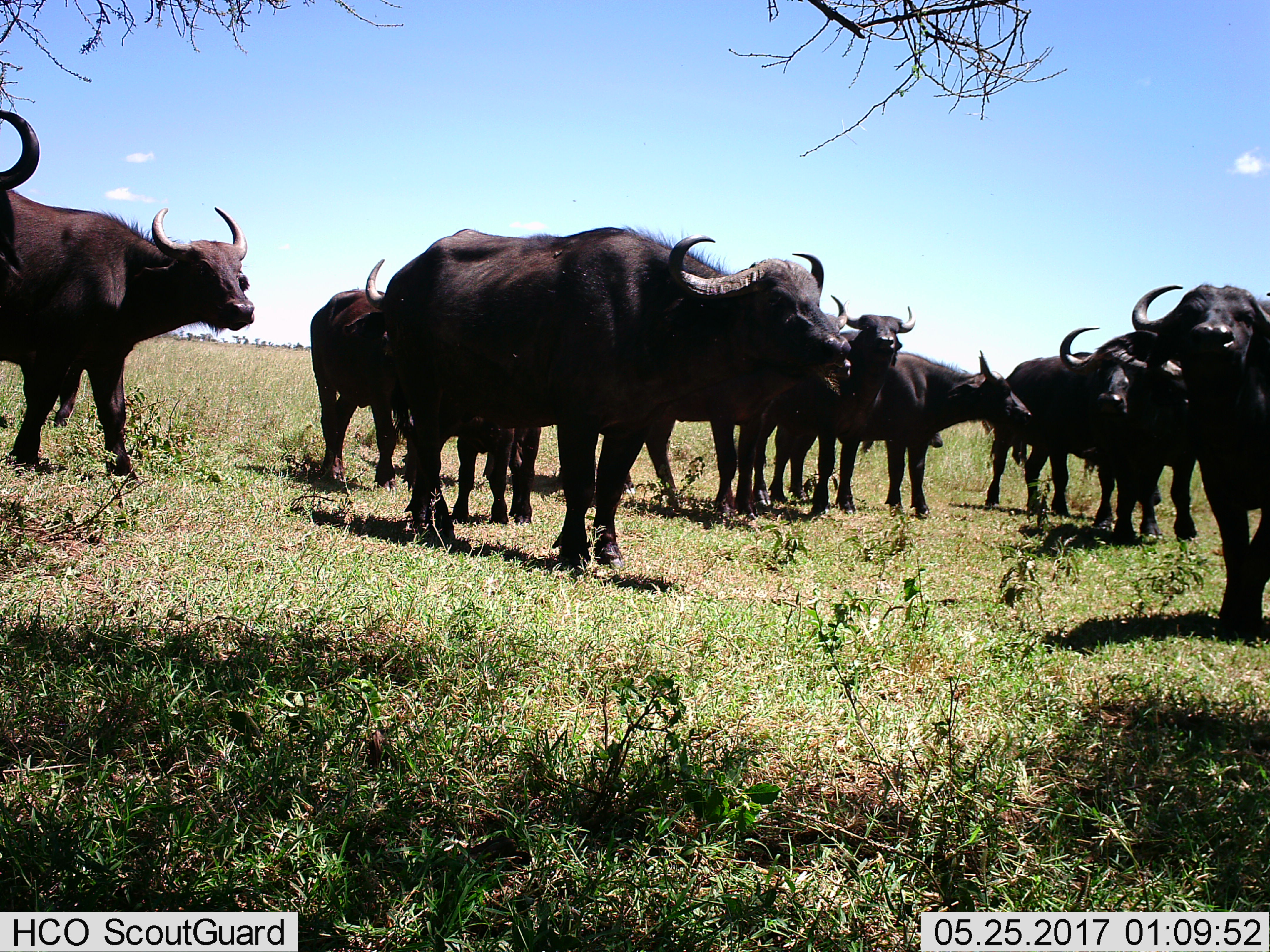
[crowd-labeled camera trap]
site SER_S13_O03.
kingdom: Animalia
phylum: Chordata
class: Mammalia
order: Artiodactyla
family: Bovidae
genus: Syncerus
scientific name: Syncerus caffer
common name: african buffalo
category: buffalo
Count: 11-50.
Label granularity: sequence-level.